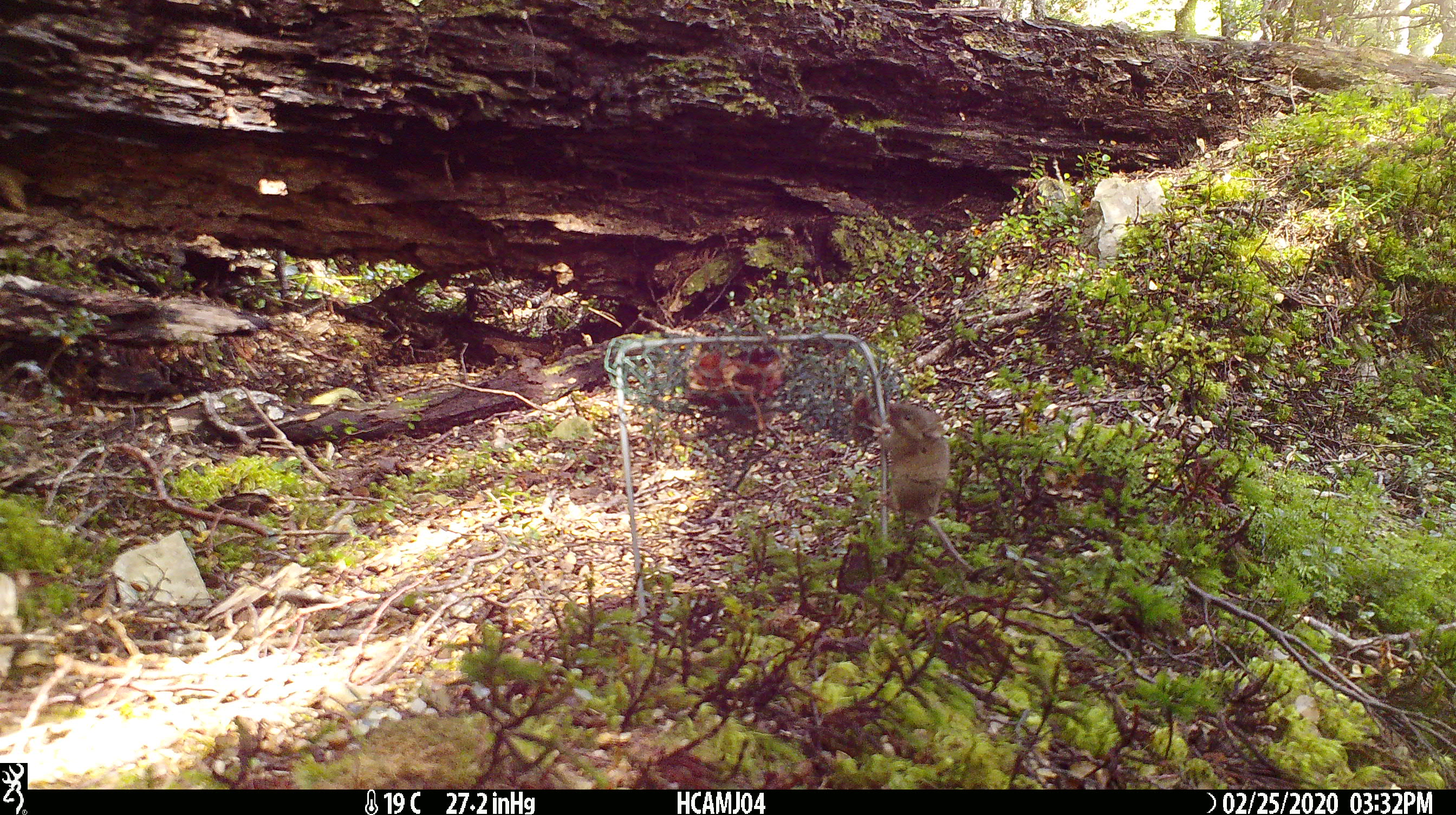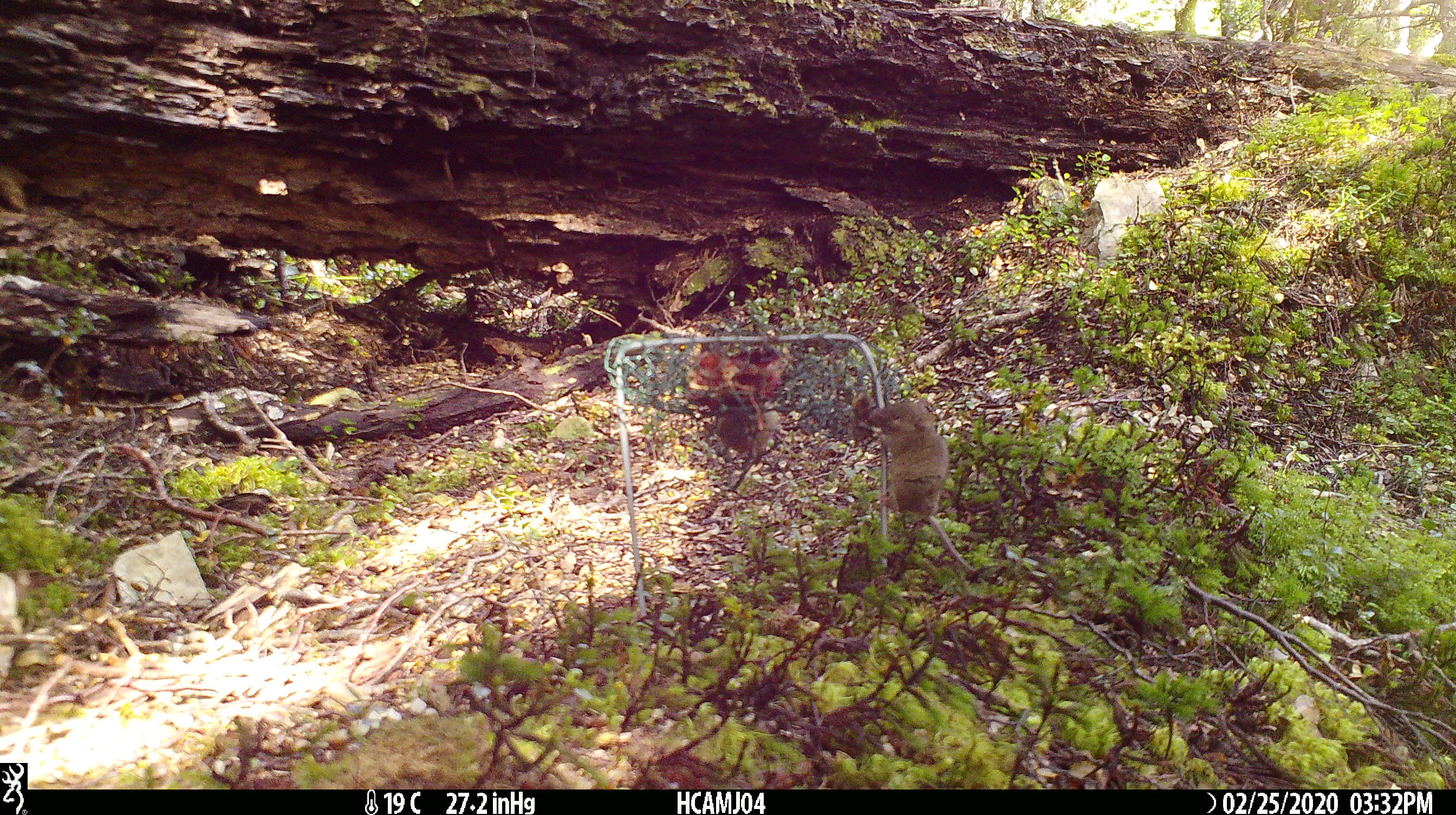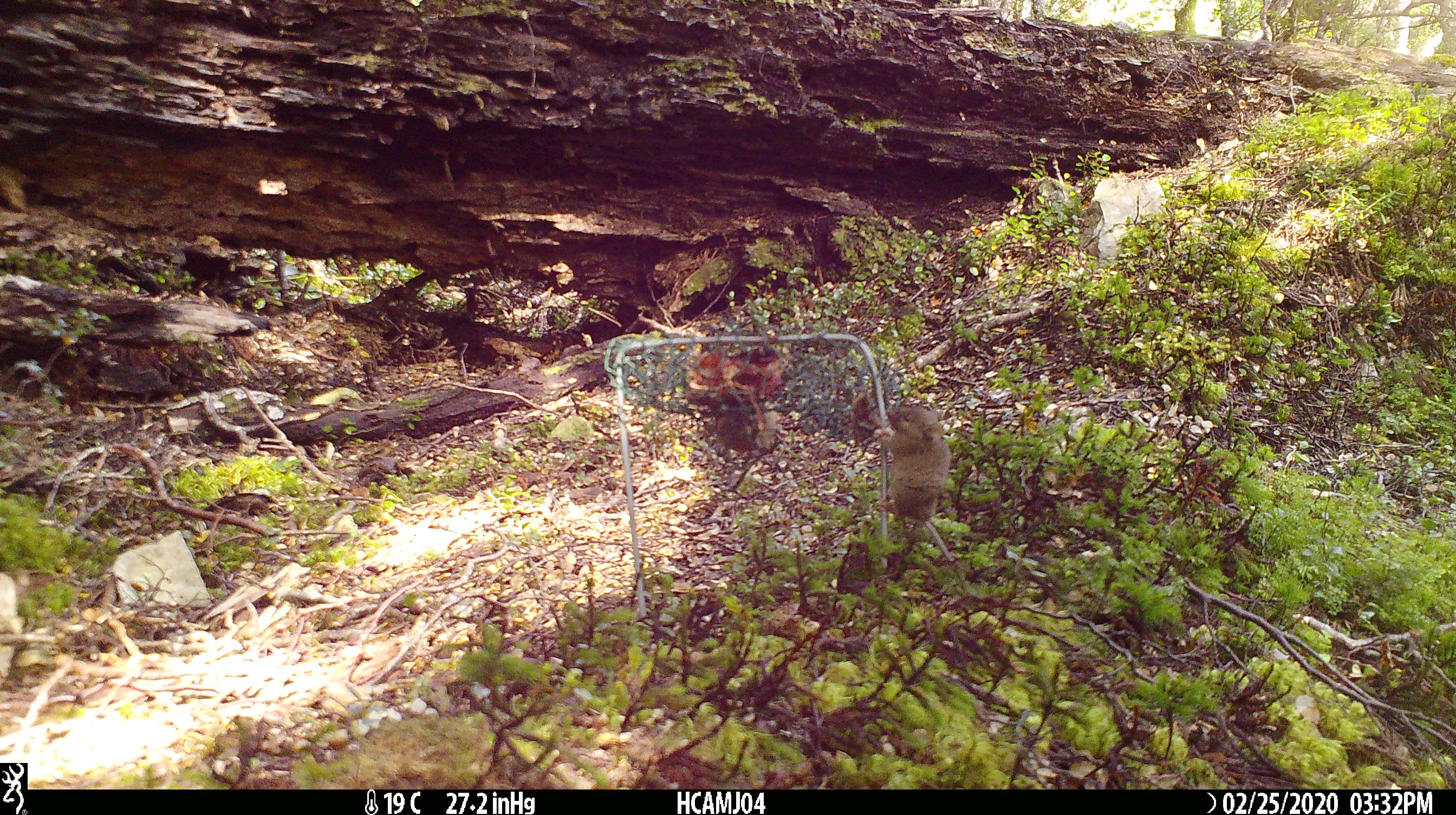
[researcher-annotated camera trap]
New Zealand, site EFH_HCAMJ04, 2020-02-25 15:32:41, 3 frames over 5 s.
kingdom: Animalia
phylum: Chordata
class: Mammalia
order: Rodentia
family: Muridae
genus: Mus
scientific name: Mus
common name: mouse